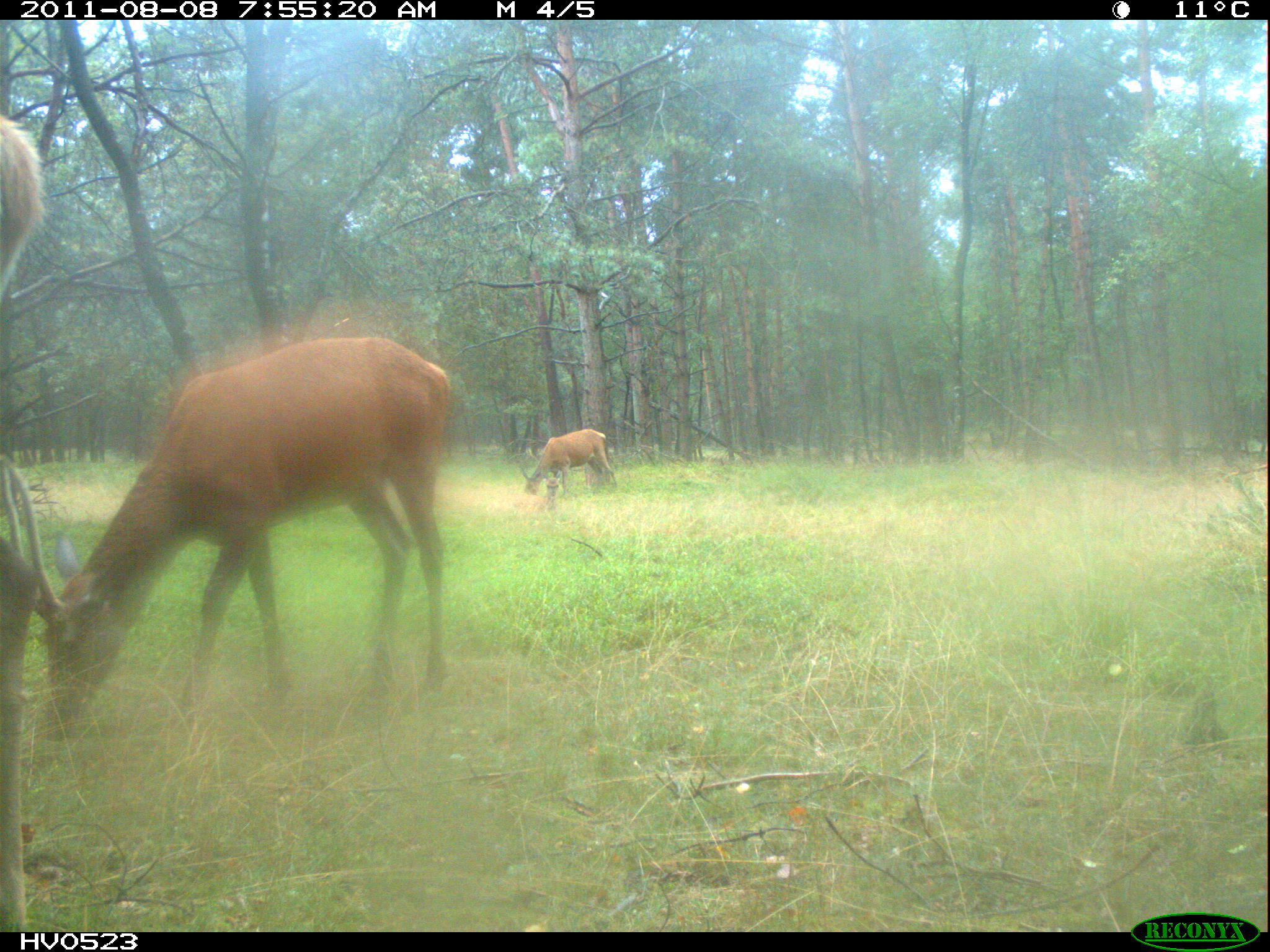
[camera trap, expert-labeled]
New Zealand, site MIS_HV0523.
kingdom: Animalia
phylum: Chordata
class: Mammalia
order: Artiodactyla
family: Cervidae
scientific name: Cervidae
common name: deer